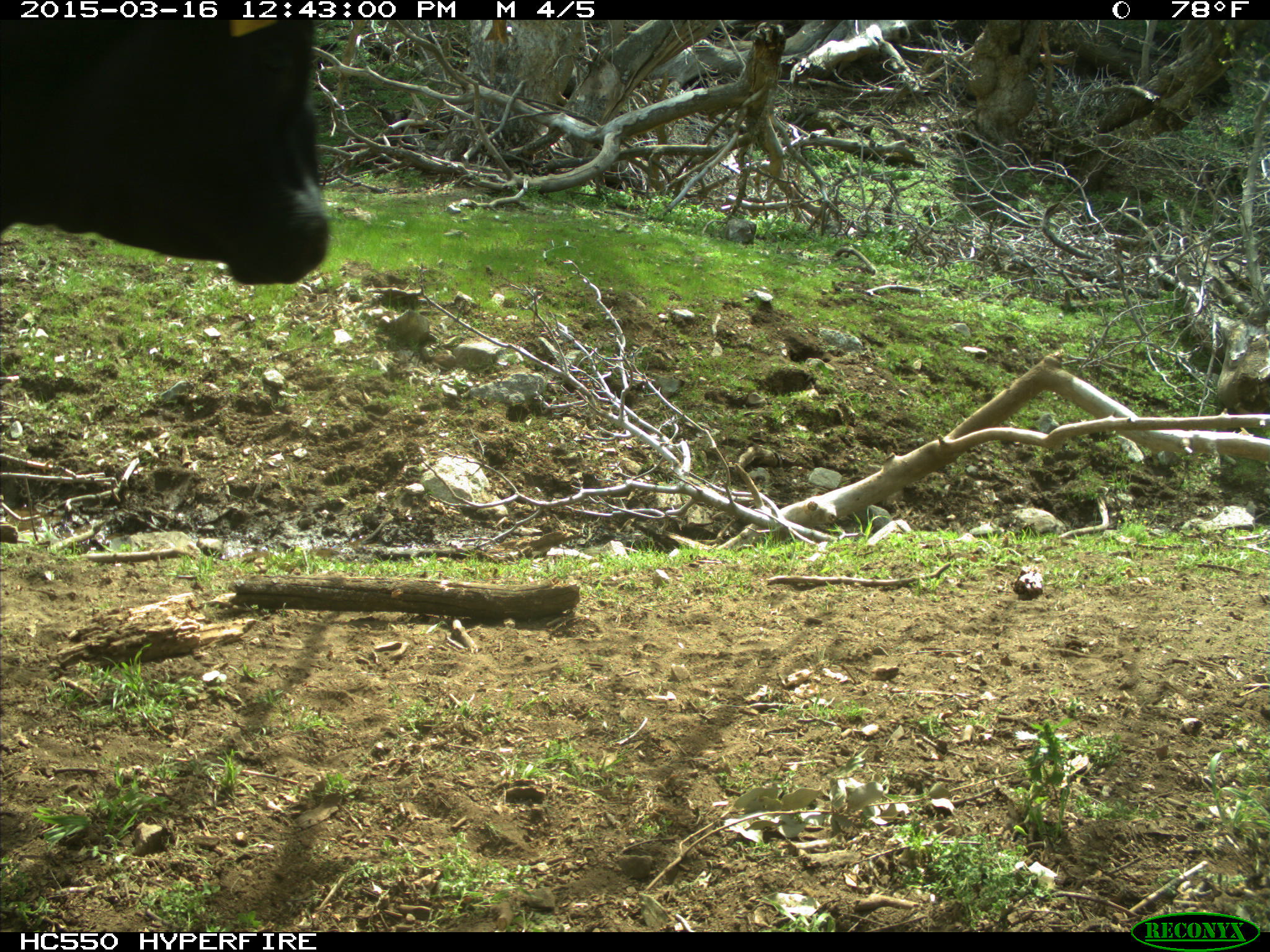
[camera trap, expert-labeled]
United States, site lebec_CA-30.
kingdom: Animalia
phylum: Chordata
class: Mammalia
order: Artiodactyla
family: Bovidae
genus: Bos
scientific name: Bos taurus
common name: domestic cow